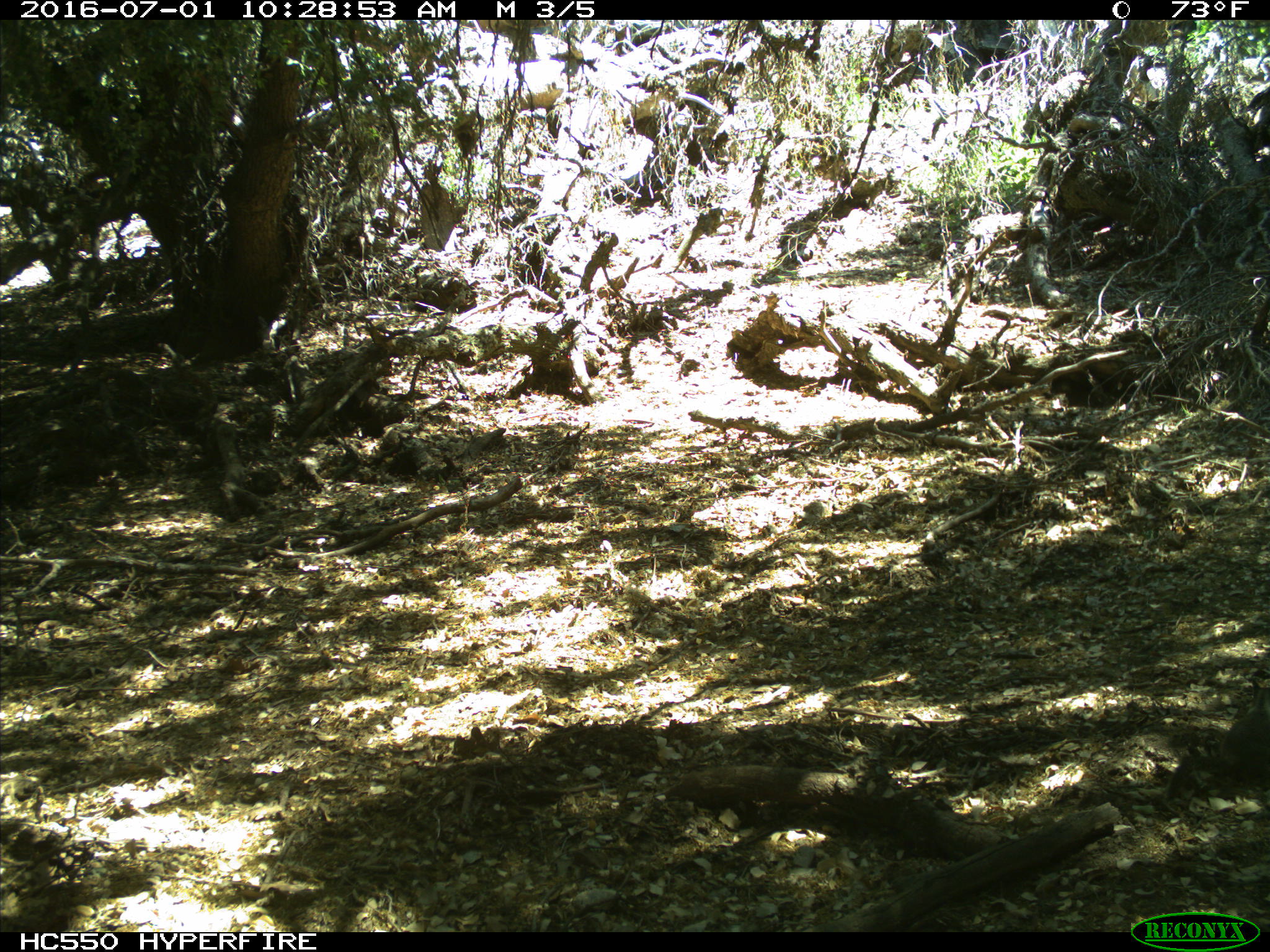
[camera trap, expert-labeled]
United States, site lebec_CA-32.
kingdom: Animalia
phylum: Chordata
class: Mammalia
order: Rodentia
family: Sciuridae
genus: Otospermophilus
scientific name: Otospermophilus beecheyi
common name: california ground squirrel